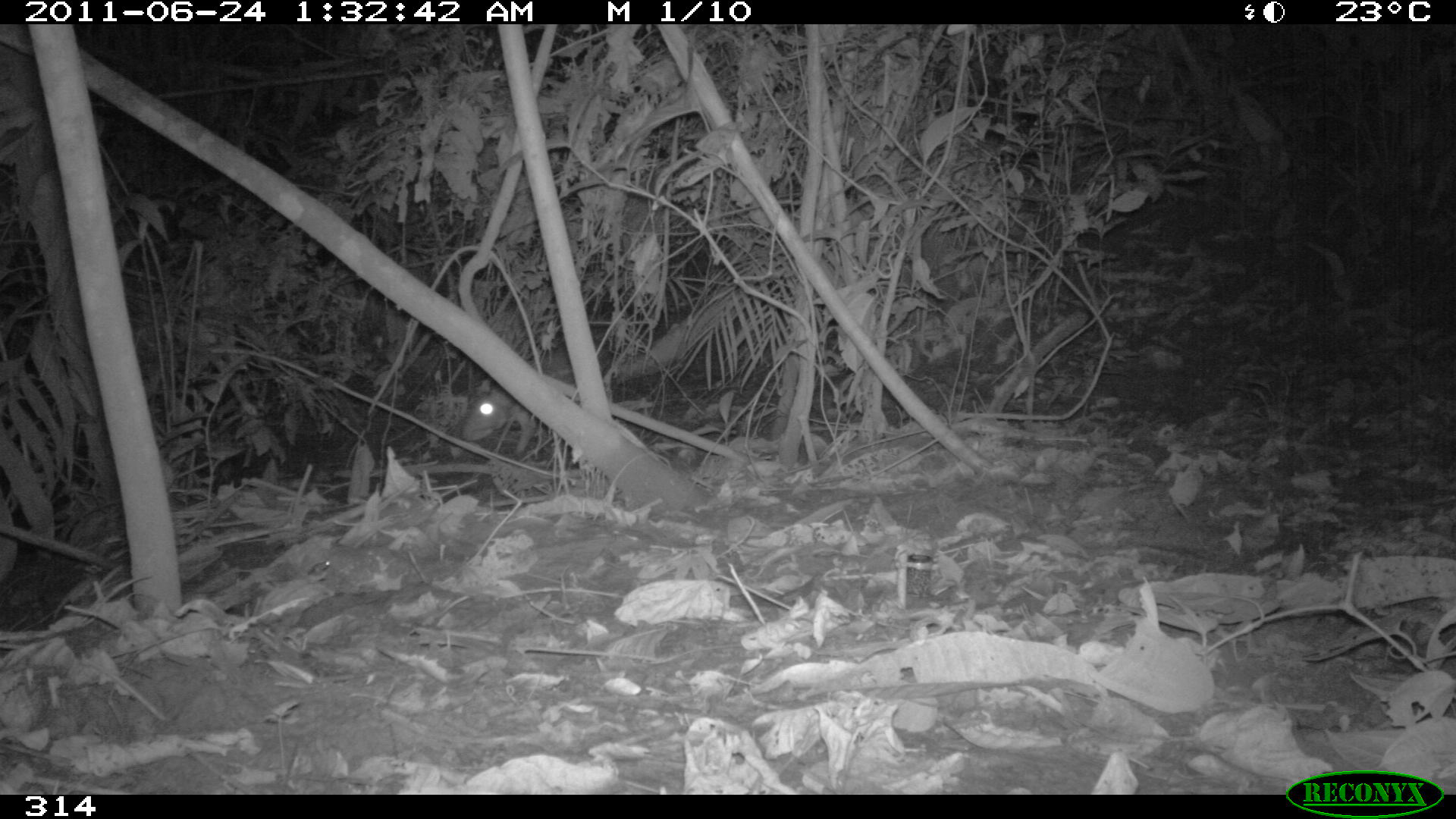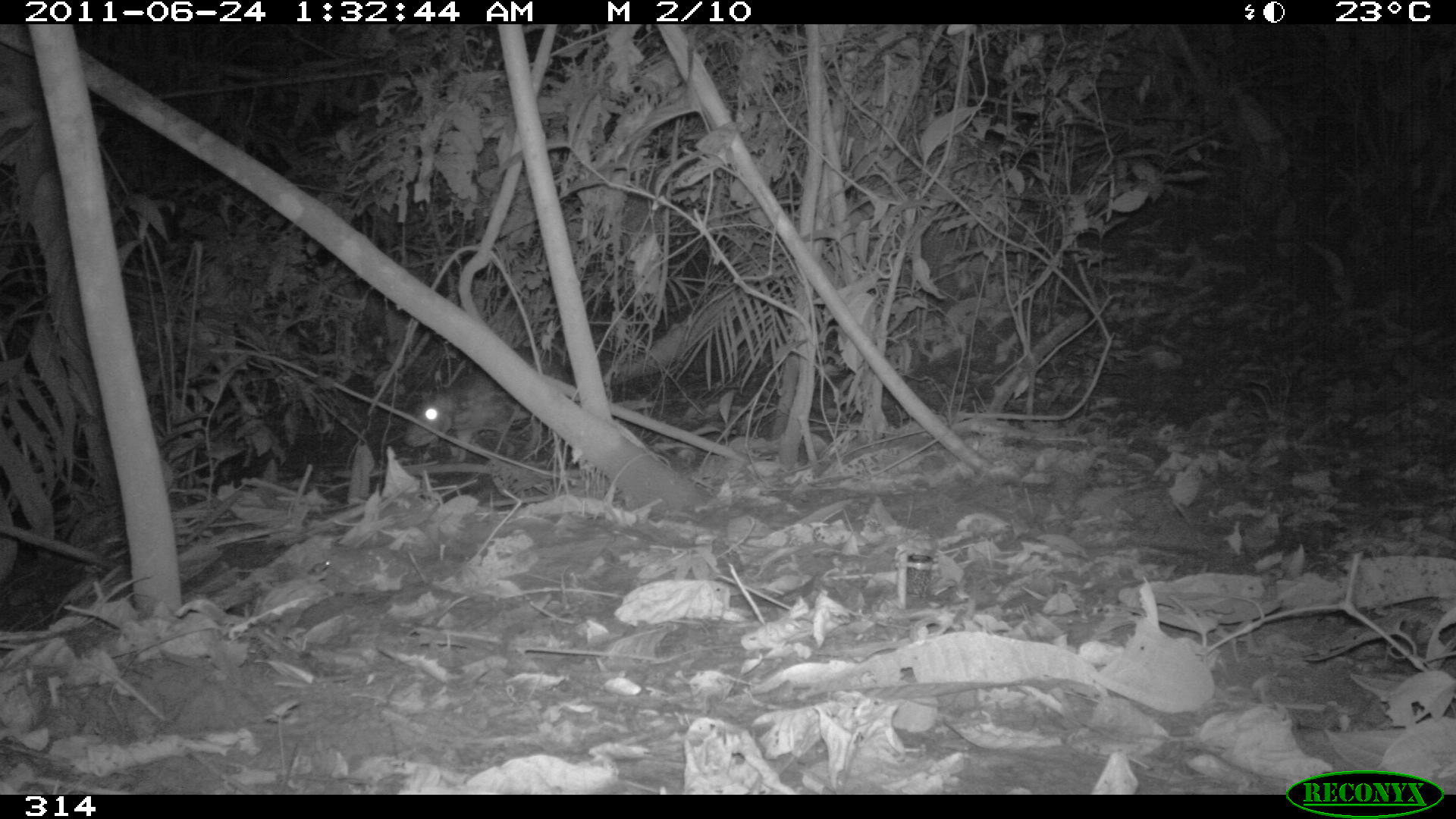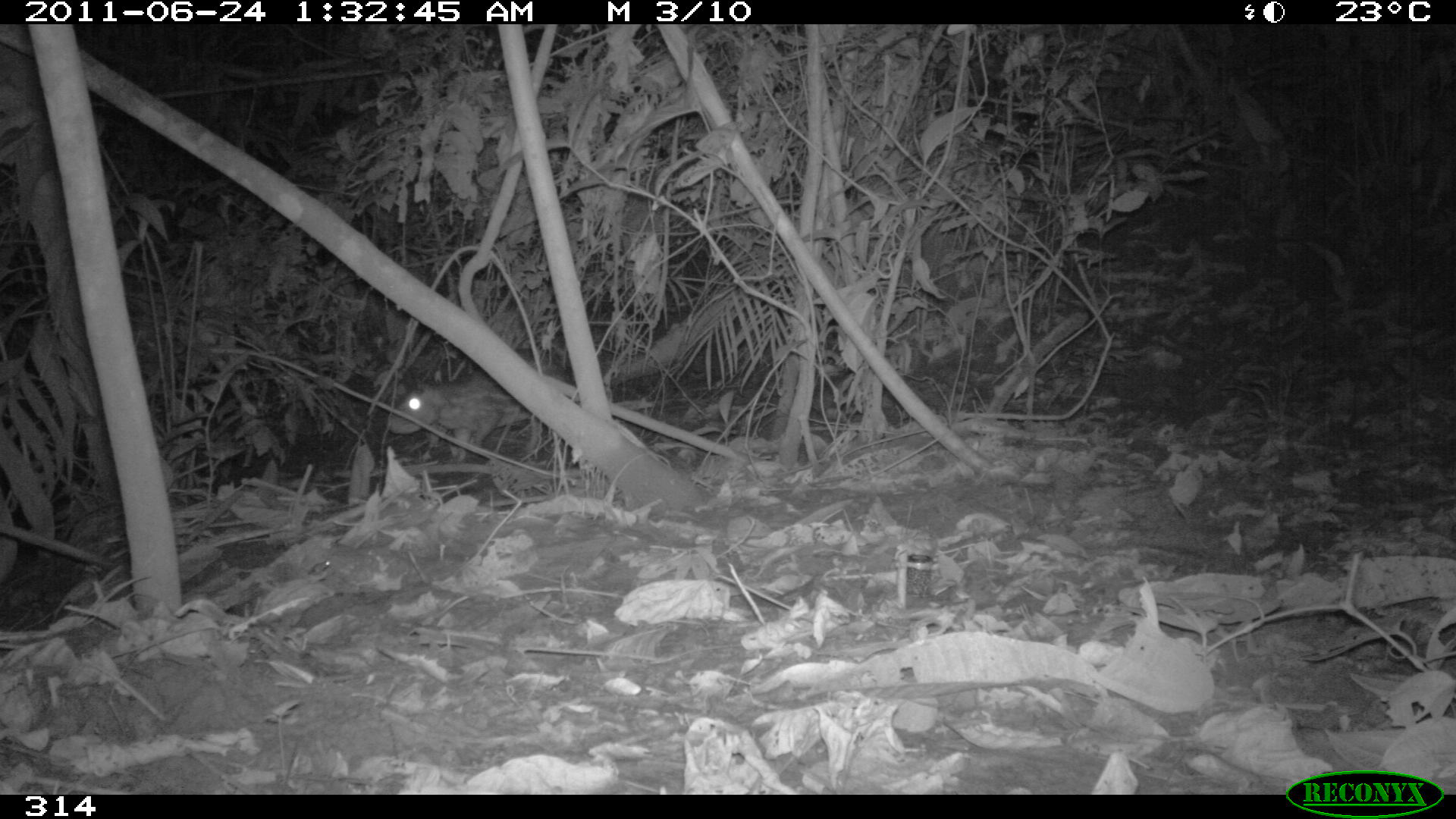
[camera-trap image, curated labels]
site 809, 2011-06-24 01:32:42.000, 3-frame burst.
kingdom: Animalia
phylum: Chordata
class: Mammalia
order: Rodentia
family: Cuniculidae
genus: Cuniculus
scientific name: Cuniculus paca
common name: spotted paca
Cuniculus paca (spotted paca).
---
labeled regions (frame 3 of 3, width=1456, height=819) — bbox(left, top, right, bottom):
cuniculus paca: bbox(386, 368, 541, 461)